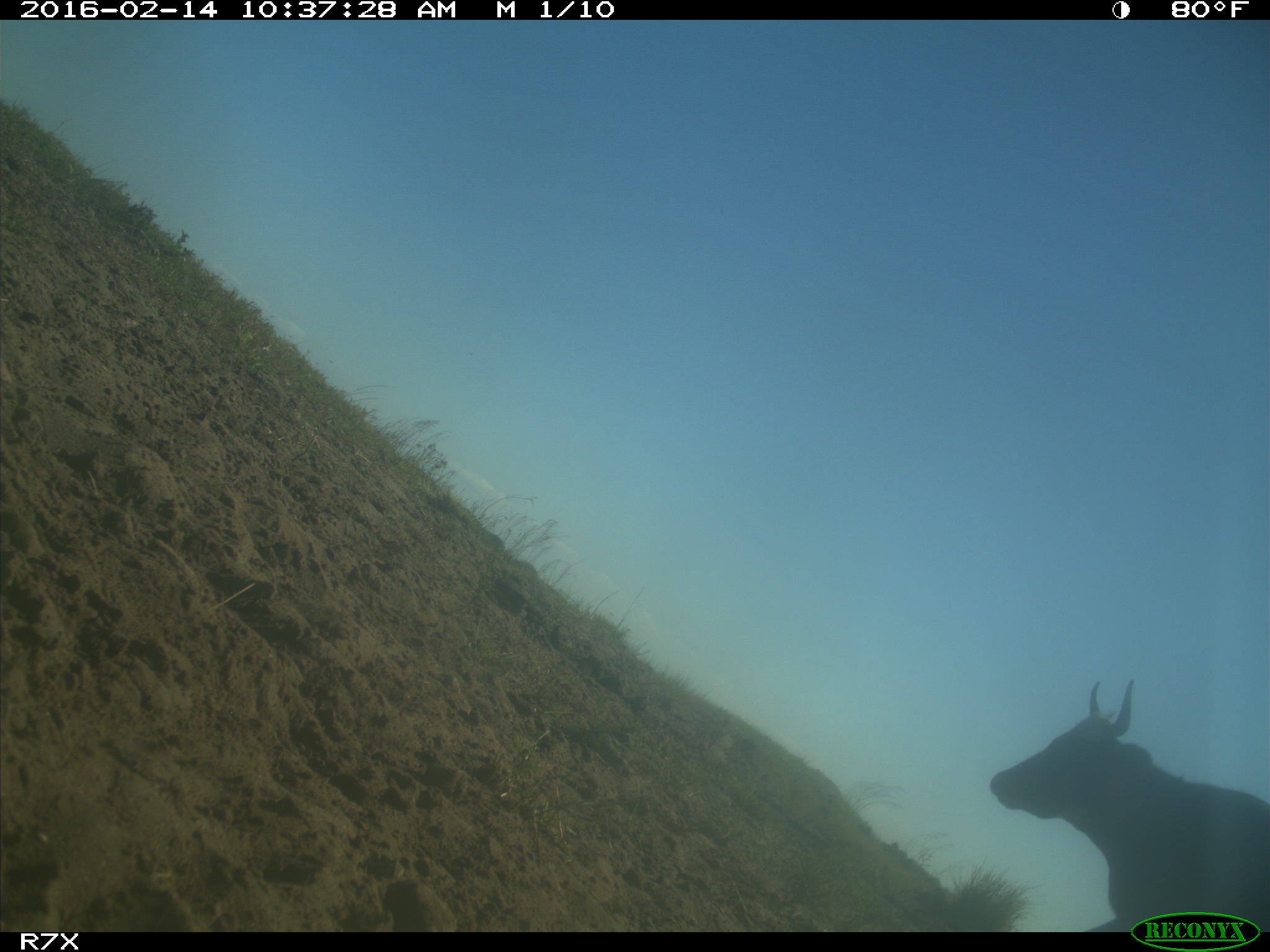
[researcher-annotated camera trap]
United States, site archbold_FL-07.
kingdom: Animalia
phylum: Chordata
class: Mammalia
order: Artiodactyla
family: Bovidae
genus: Bos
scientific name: Bos taurus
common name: domestic cow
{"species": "Bos taurus (domestic cow)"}